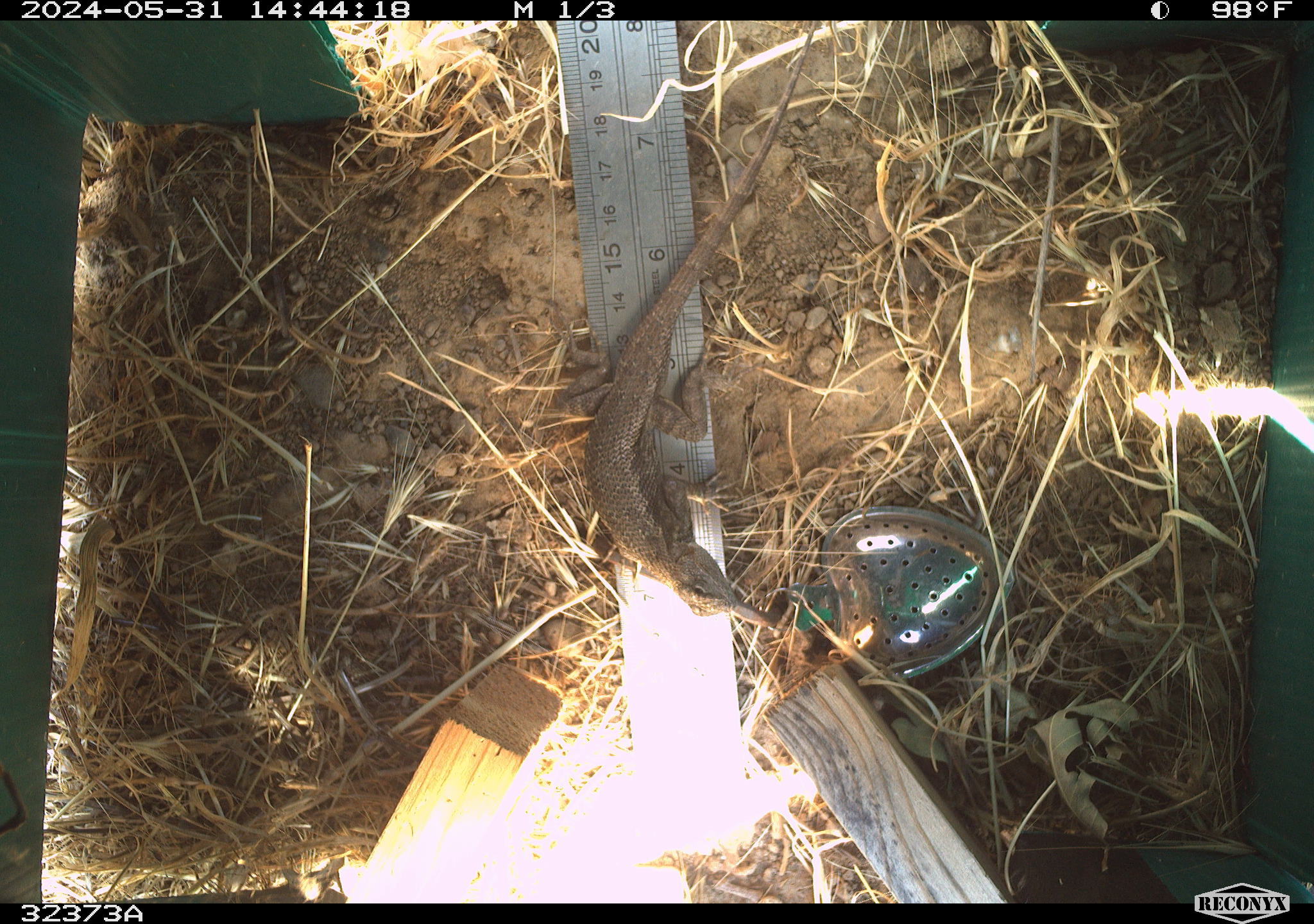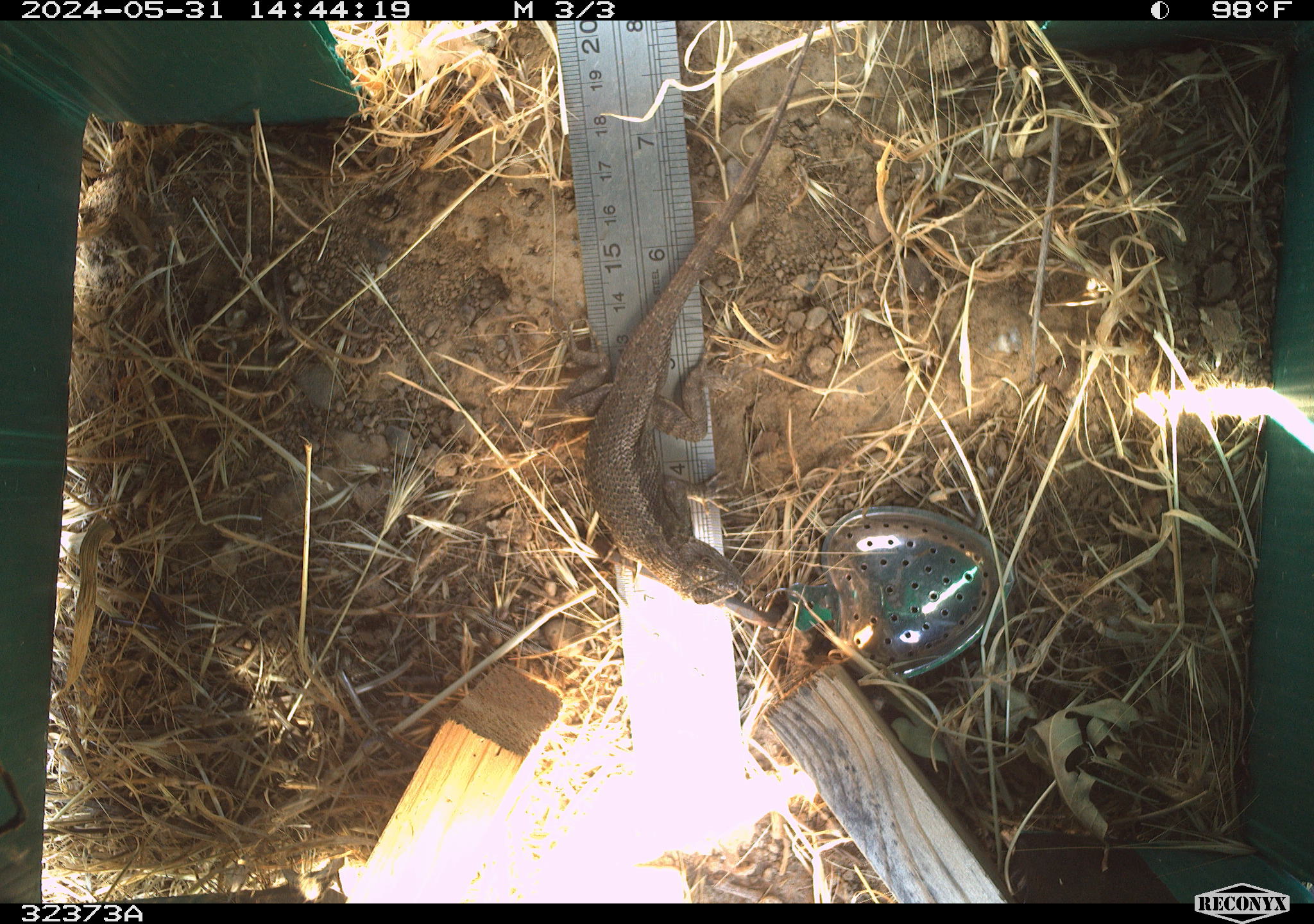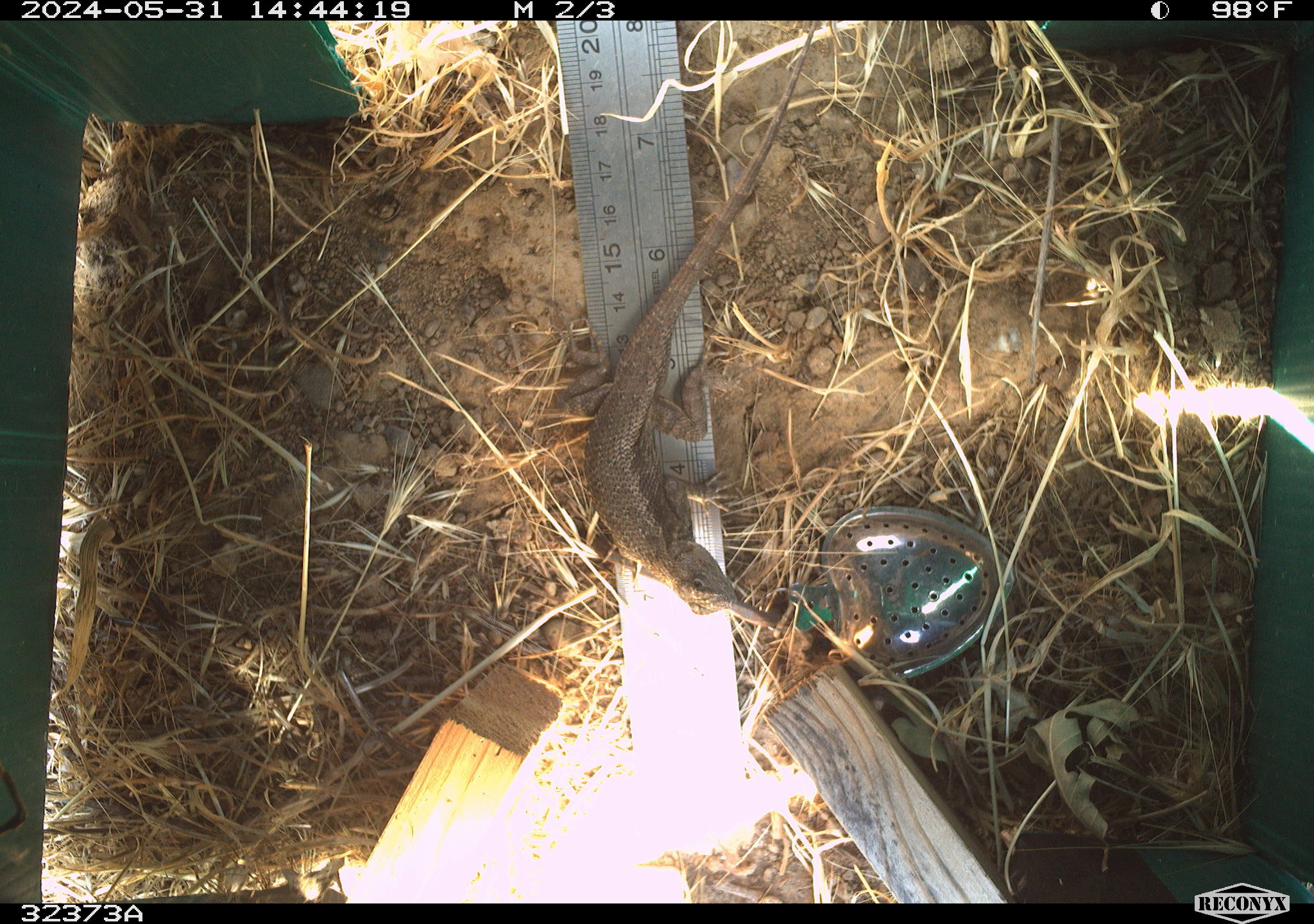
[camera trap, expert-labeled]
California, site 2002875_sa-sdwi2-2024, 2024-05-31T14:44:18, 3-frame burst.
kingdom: Animalia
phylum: Chordata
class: Reptilia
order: Squamata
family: Phrynosomatidae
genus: Sceloporus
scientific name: Sceloporus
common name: spiny lizards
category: sceloporus species